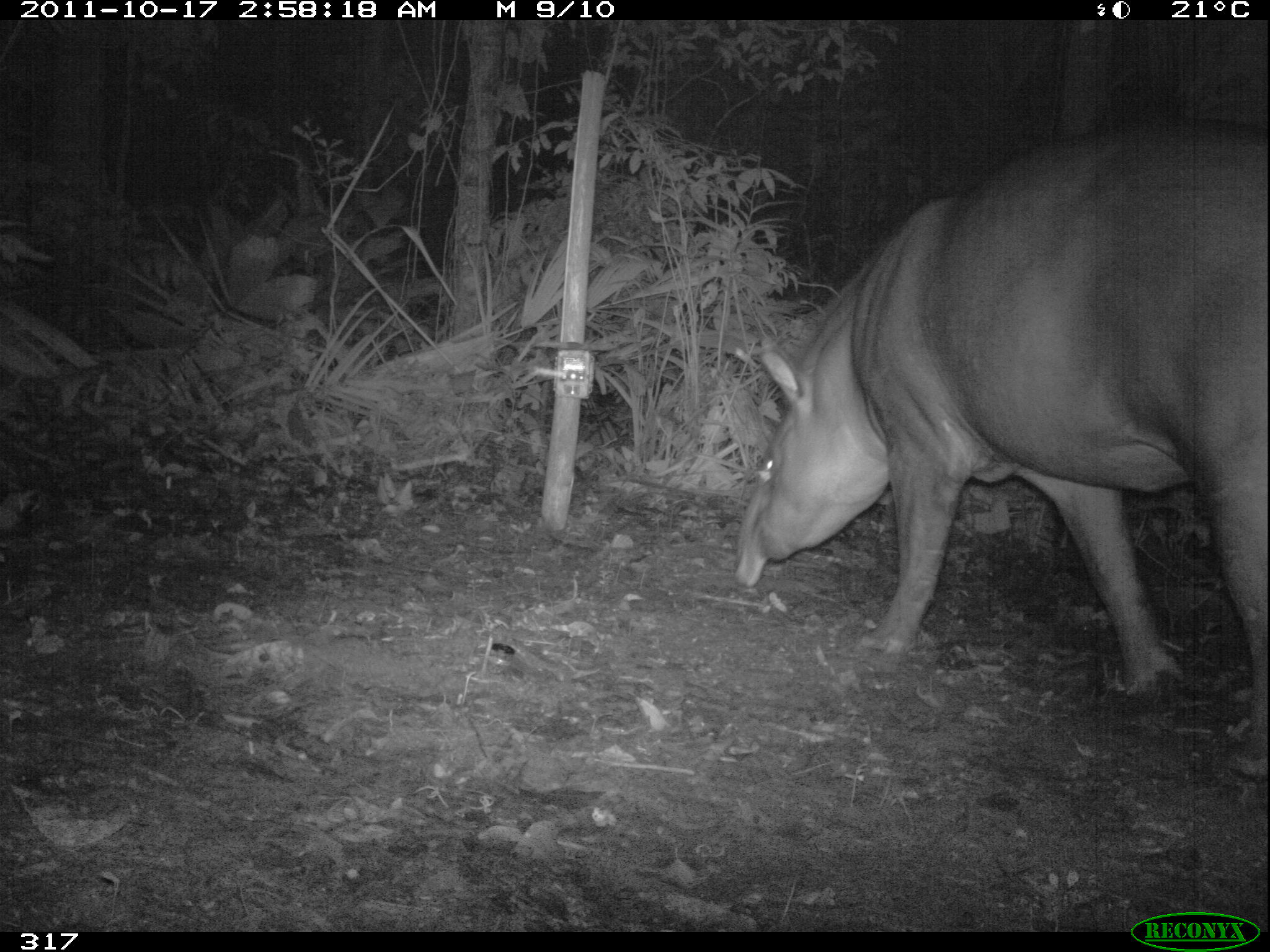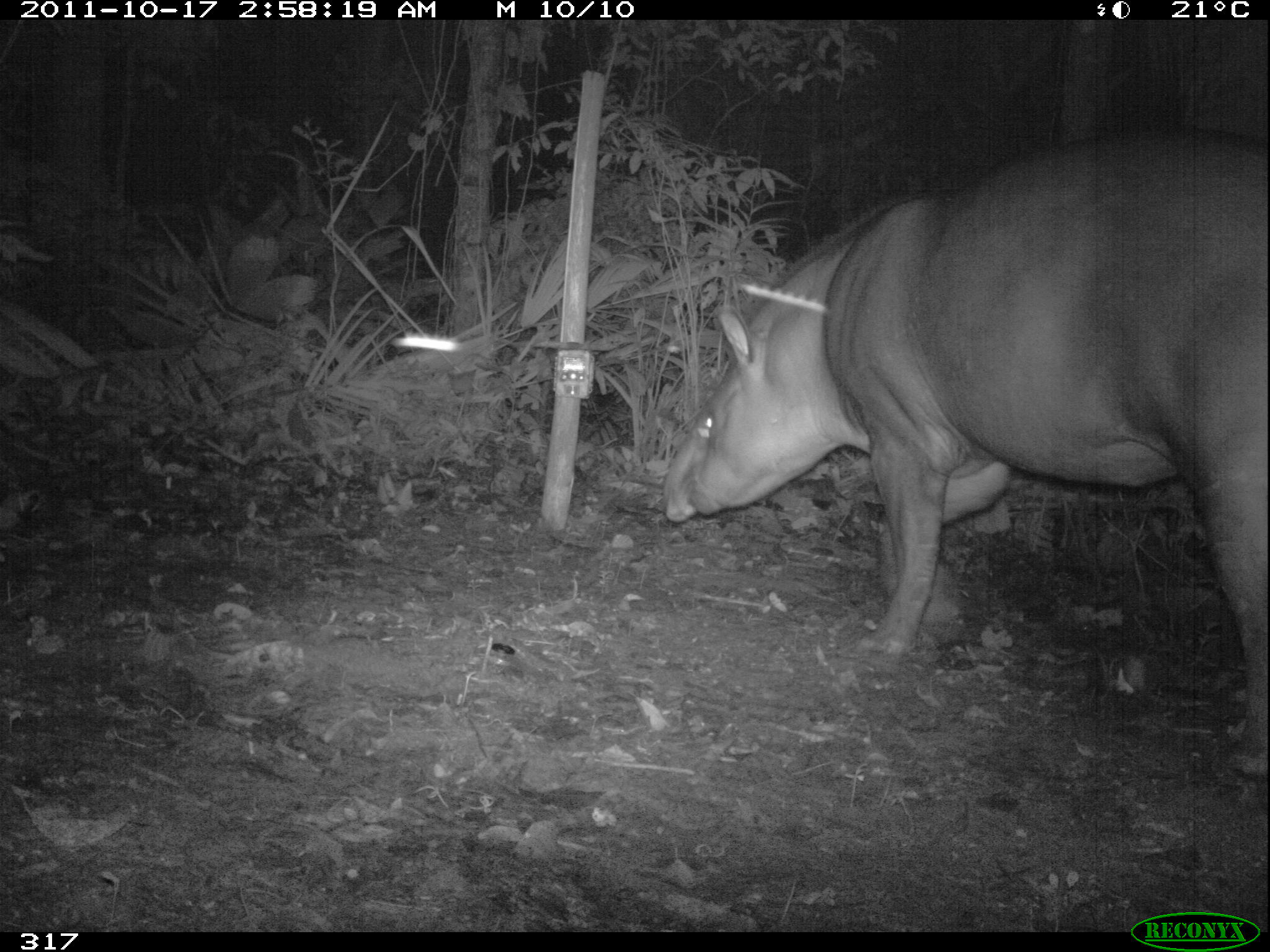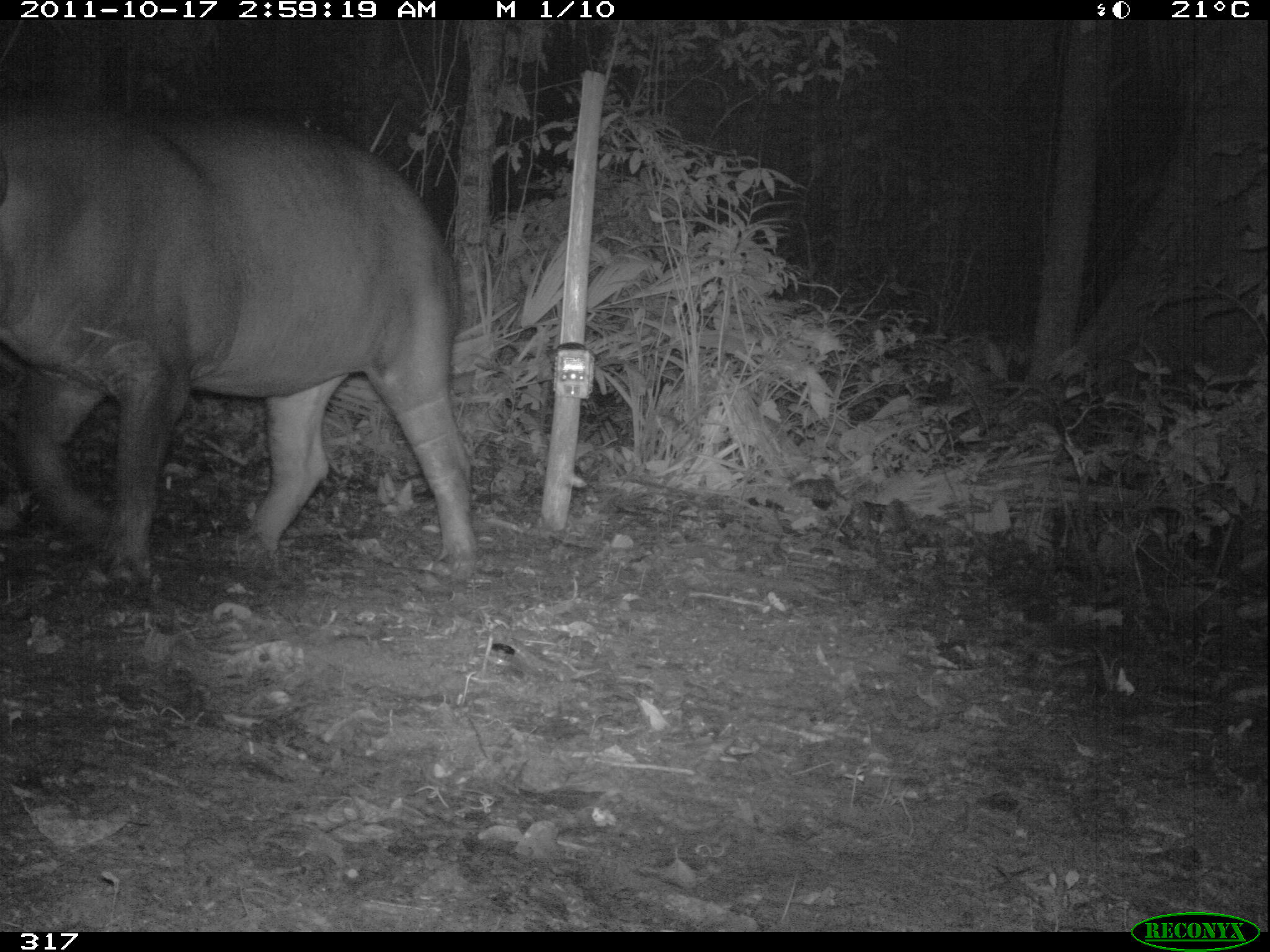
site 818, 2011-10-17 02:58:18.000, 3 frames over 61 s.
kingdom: Animalia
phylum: Chordata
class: Mammalia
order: Perissodactyla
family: Tapiridae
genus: Tapirus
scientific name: Tapirus terrestris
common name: south american tapir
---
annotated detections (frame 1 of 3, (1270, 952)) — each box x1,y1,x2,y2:
tapirus terrestris: 731,114,1267,777